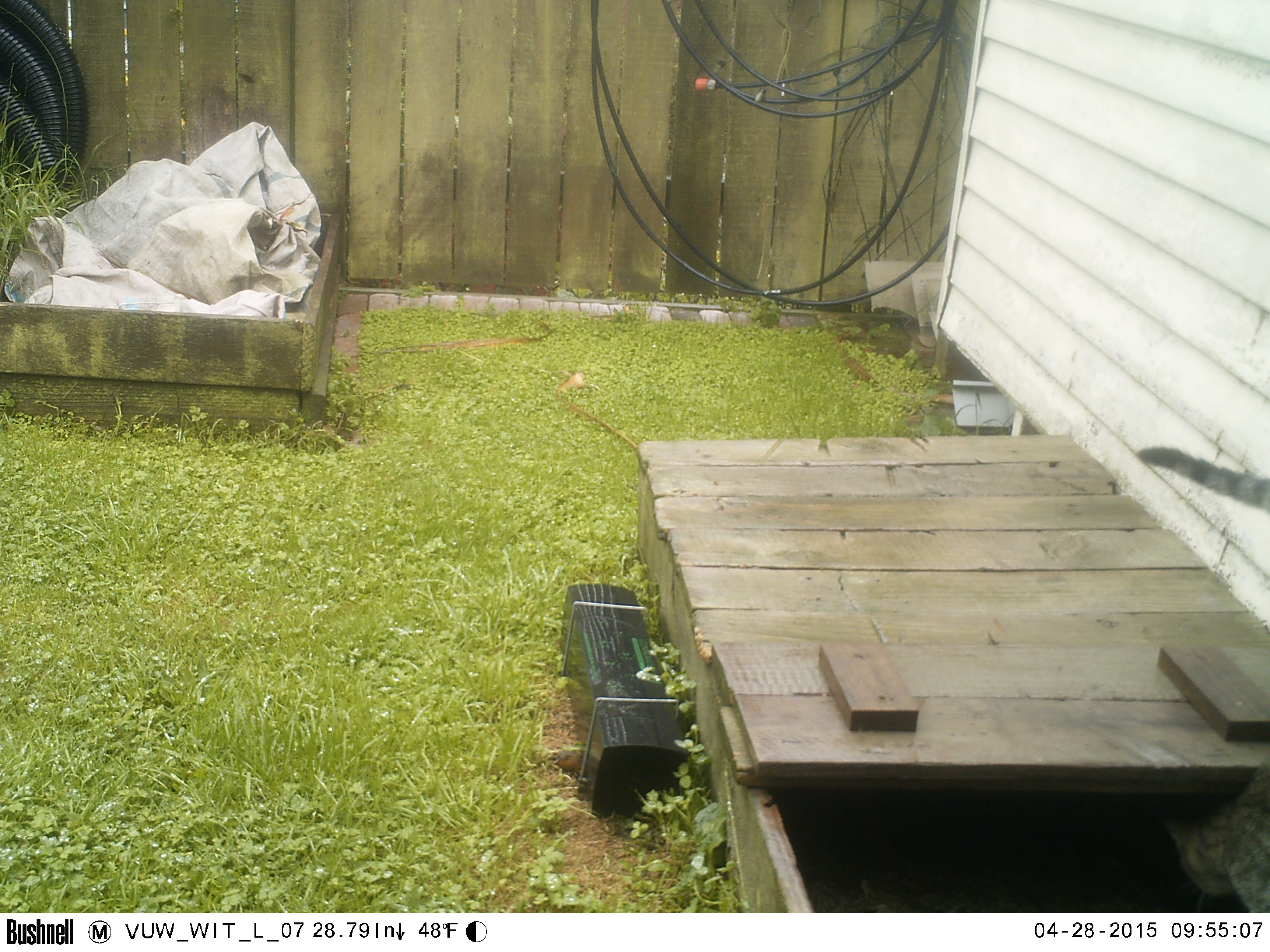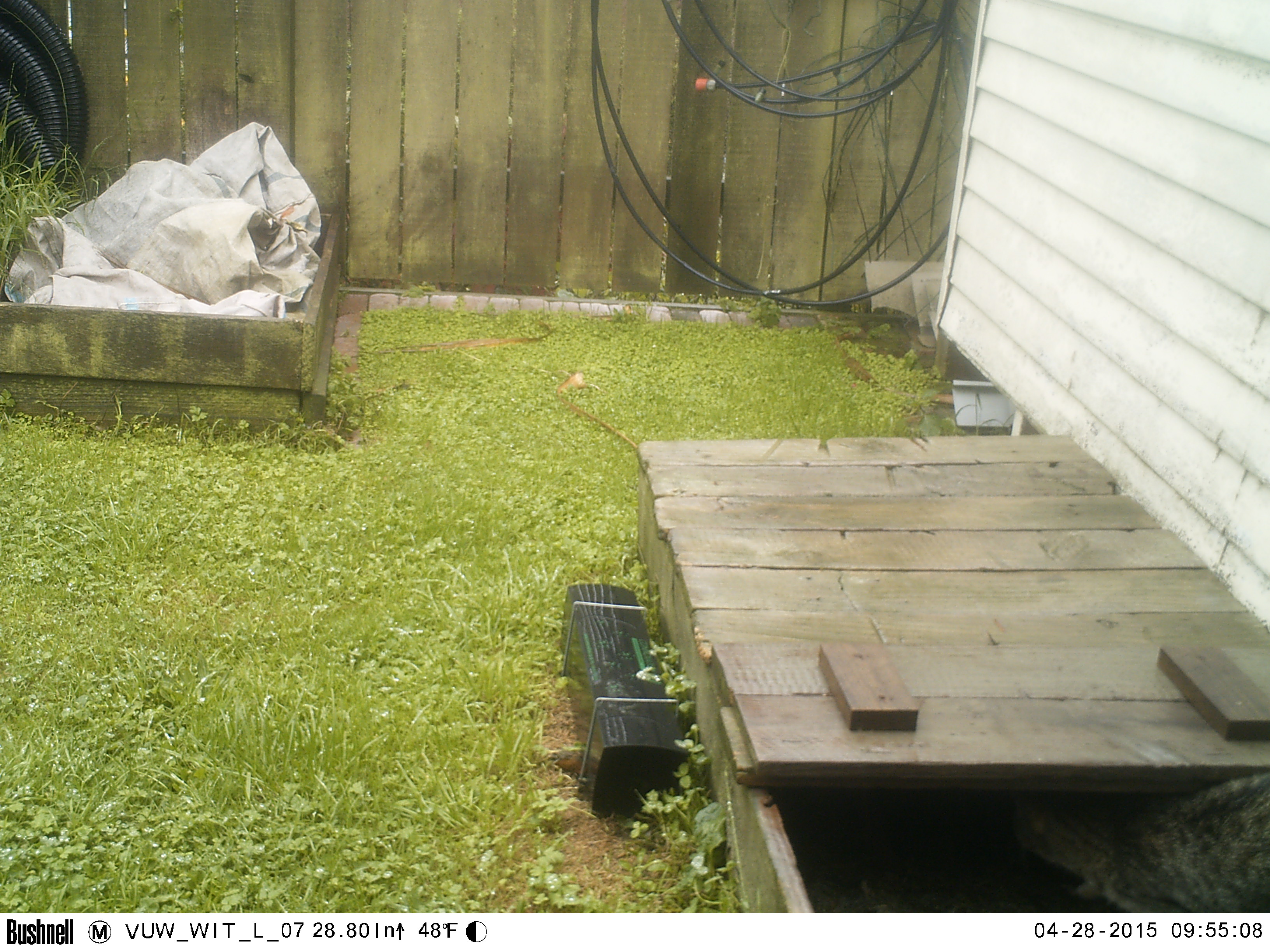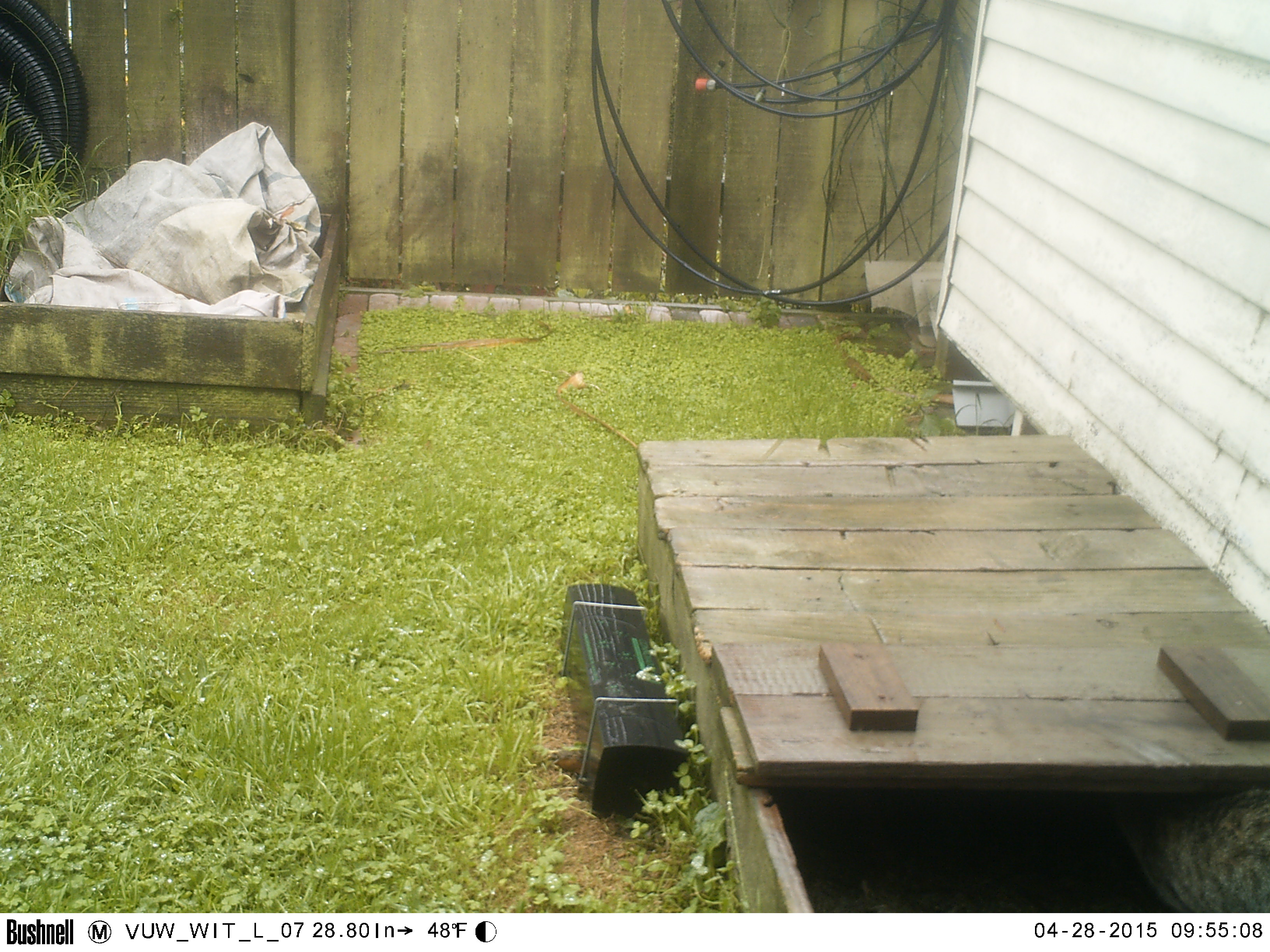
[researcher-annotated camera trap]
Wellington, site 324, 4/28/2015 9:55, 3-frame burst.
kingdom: Animalia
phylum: Chordata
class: Mammalia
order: Carnivora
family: Felidae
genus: Felis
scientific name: Felis catus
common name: cat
Cat (Felis catus).